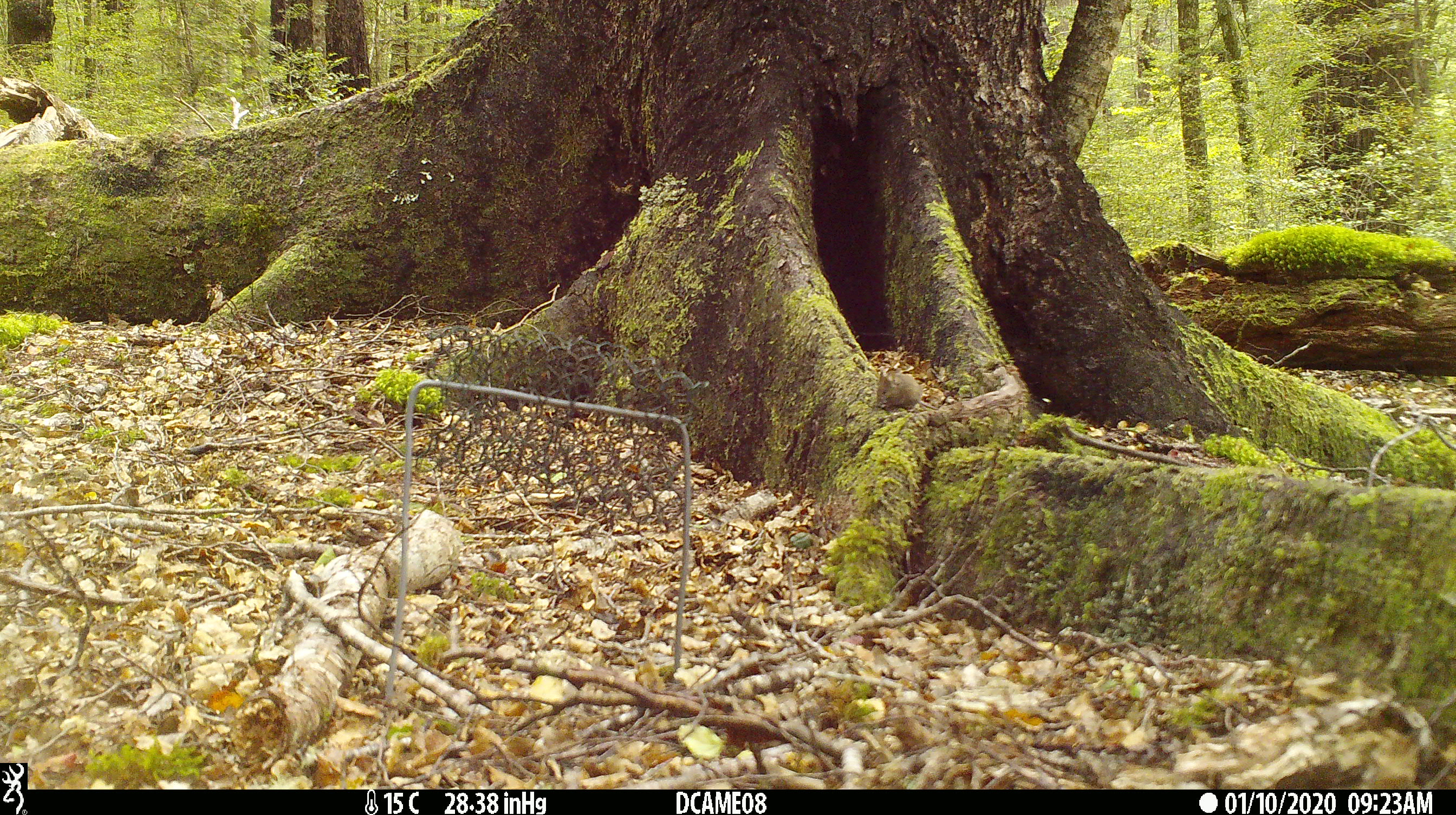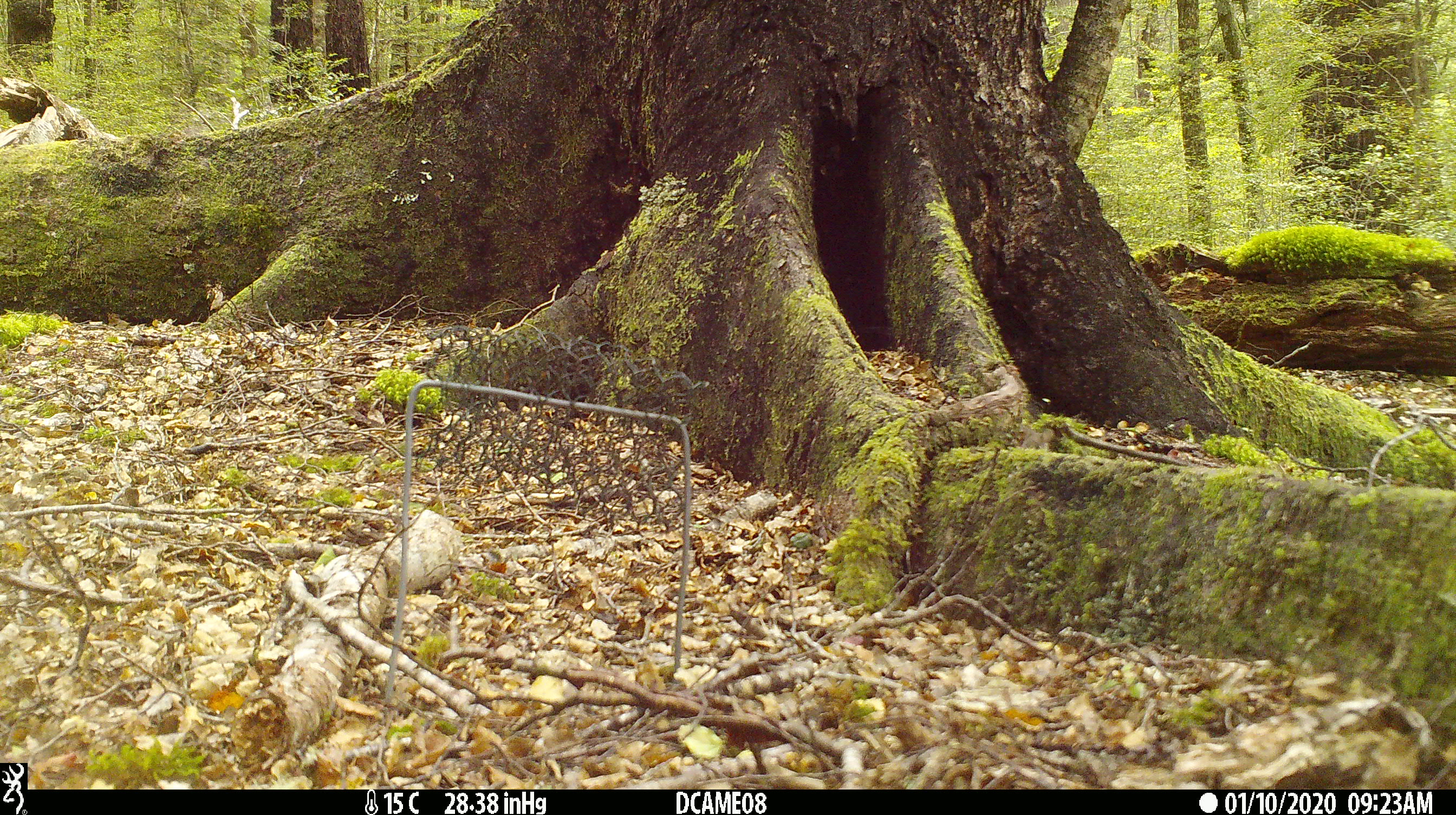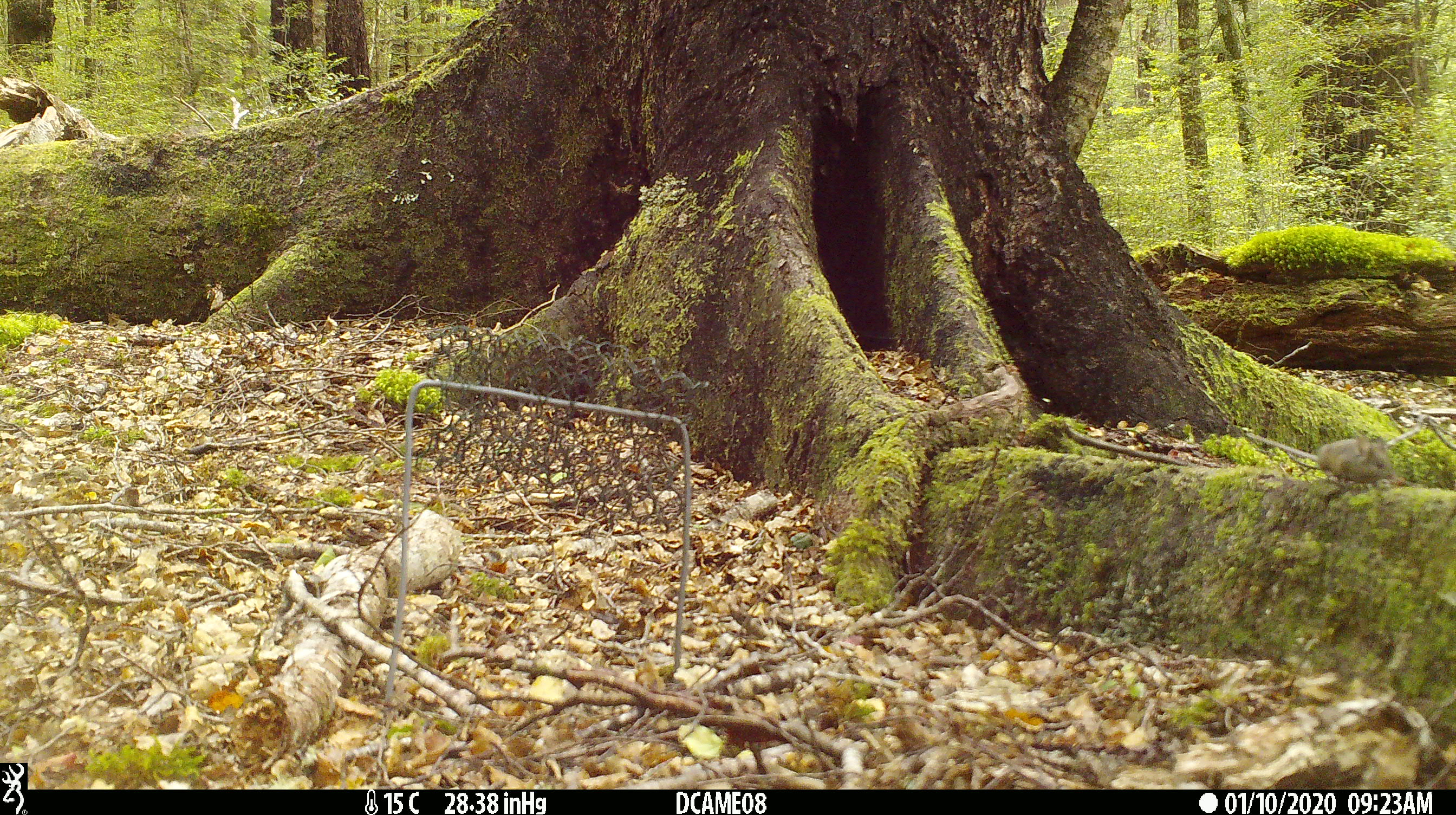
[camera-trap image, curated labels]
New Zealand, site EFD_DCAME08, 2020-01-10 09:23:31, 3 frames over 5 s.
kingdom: Animalia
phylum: Chordata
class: Mammalia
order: Rodentia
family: Muridae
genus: Mus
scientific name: Mus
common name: mouse